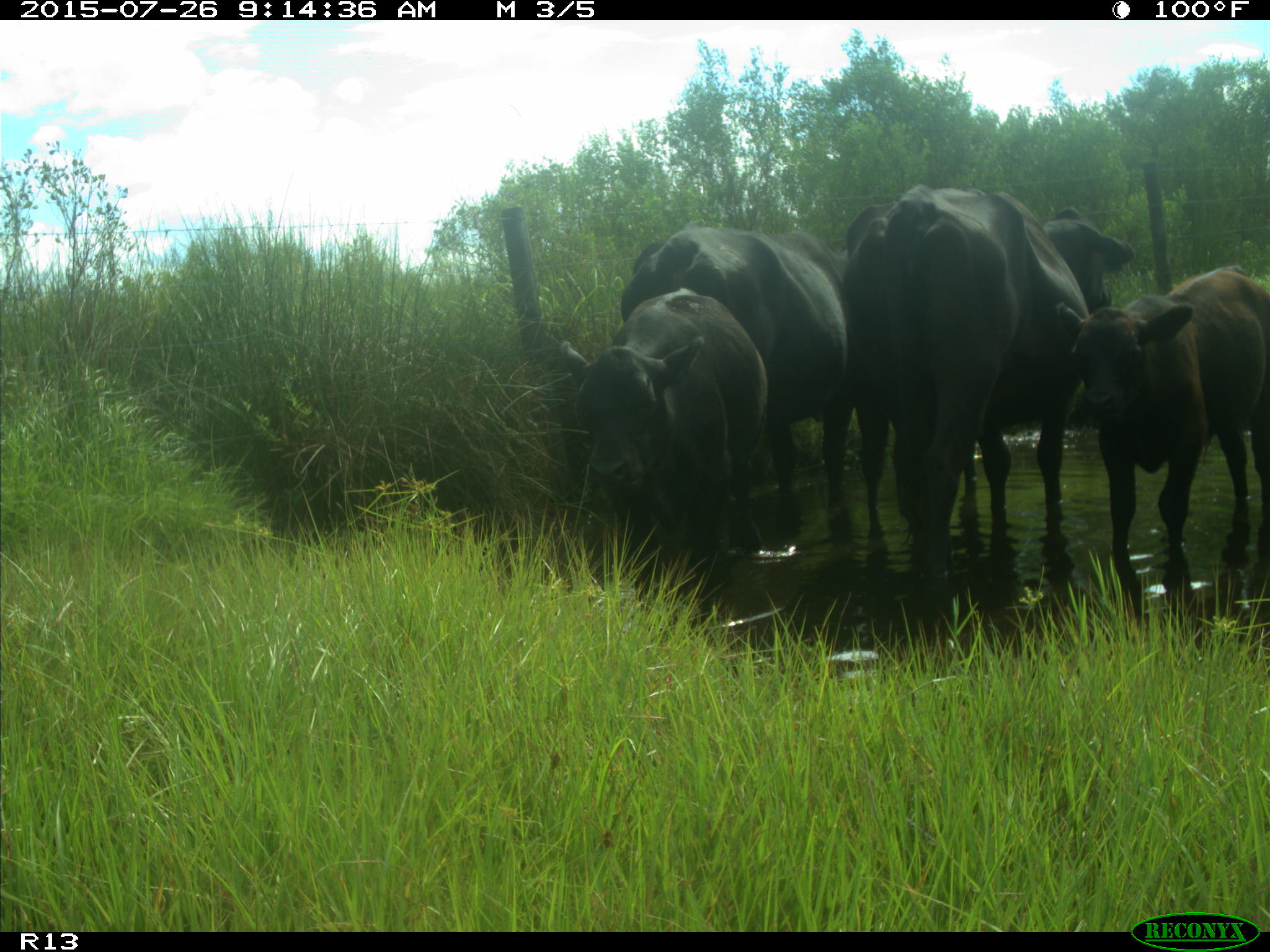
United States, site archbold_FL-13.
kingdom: Animalia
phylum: Chordata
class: Mammalia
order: Artiodactyla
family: Bovidae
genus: Bos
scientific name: Bos taurus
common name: domestic cow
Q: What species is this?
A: Bos taurus (domestic cow).